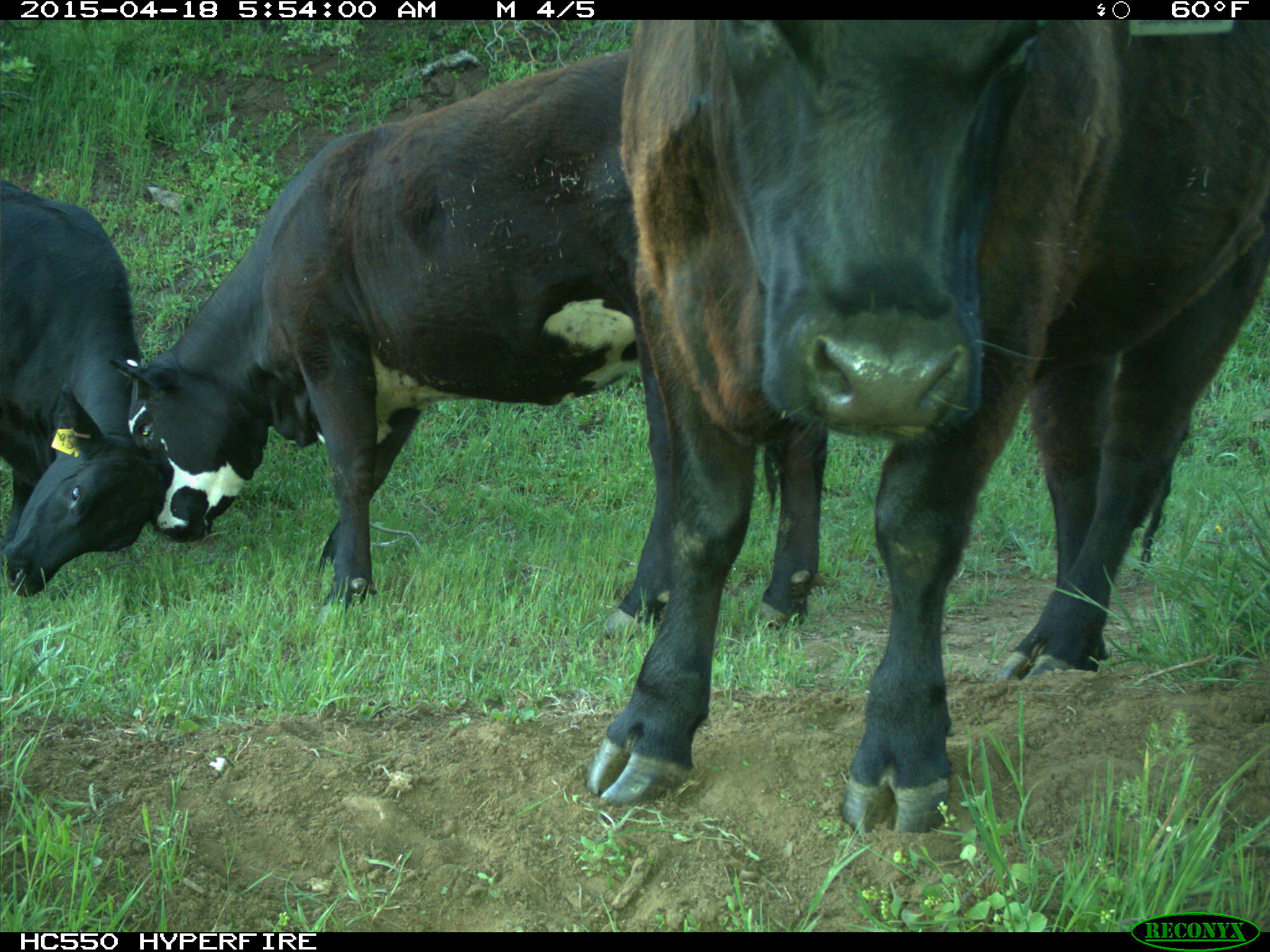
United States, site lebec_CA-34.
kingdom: Animalia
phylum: Chordata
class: Mammalia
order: Artiodactyla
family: Bovidae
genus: Bos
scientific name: Bos taurus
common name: domestic cow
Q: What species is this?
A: Bos taurus (domestic cow).